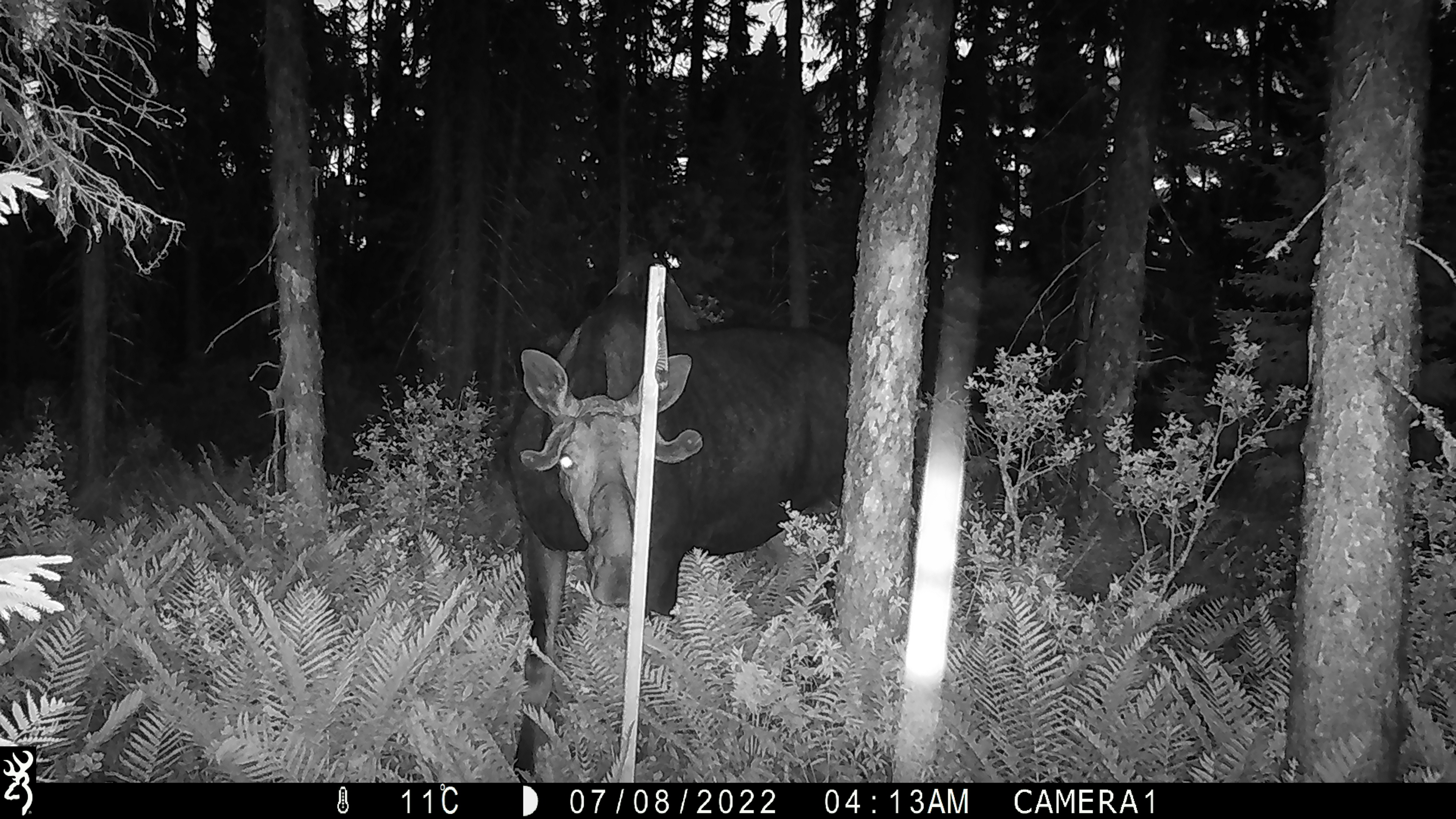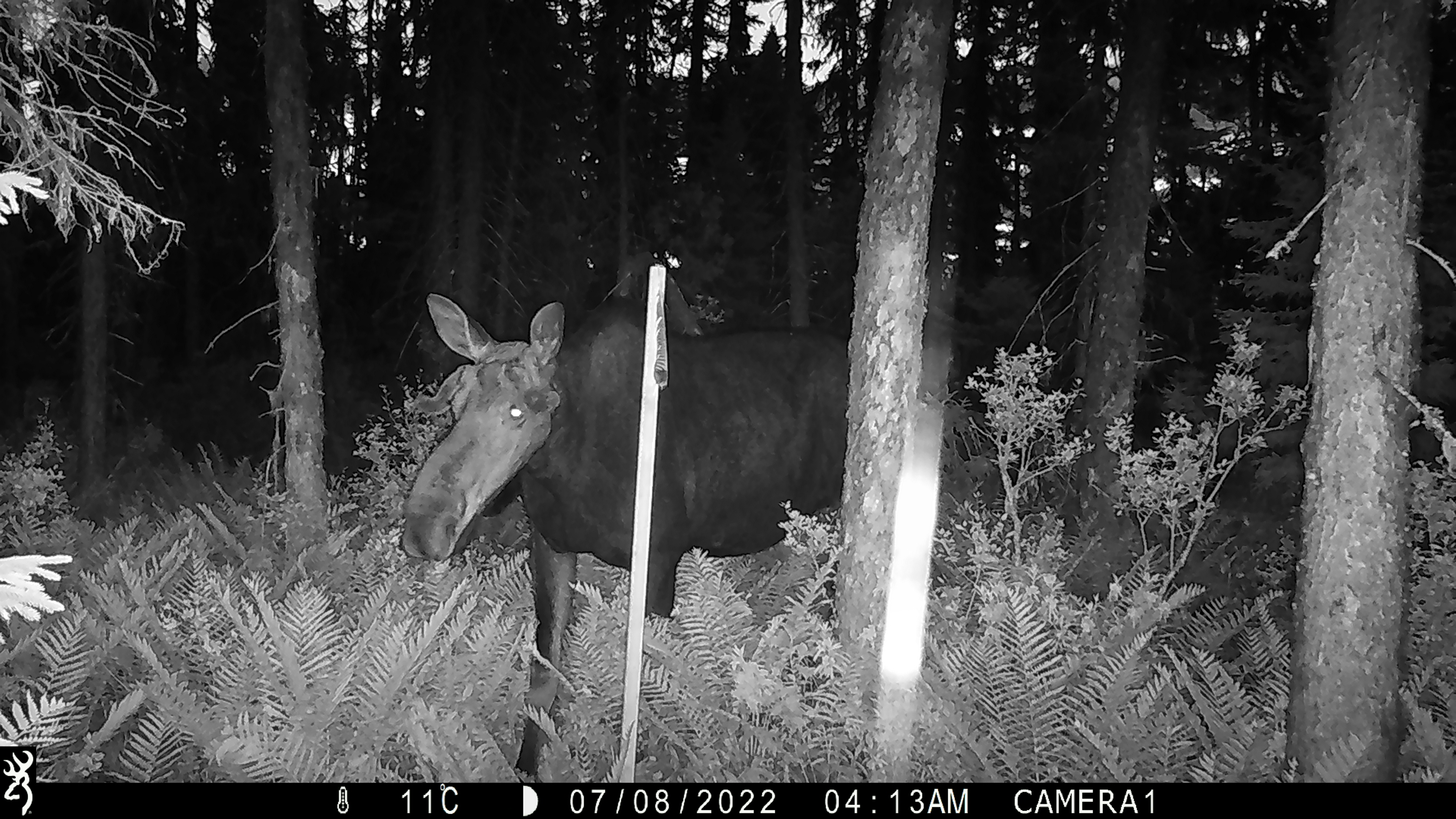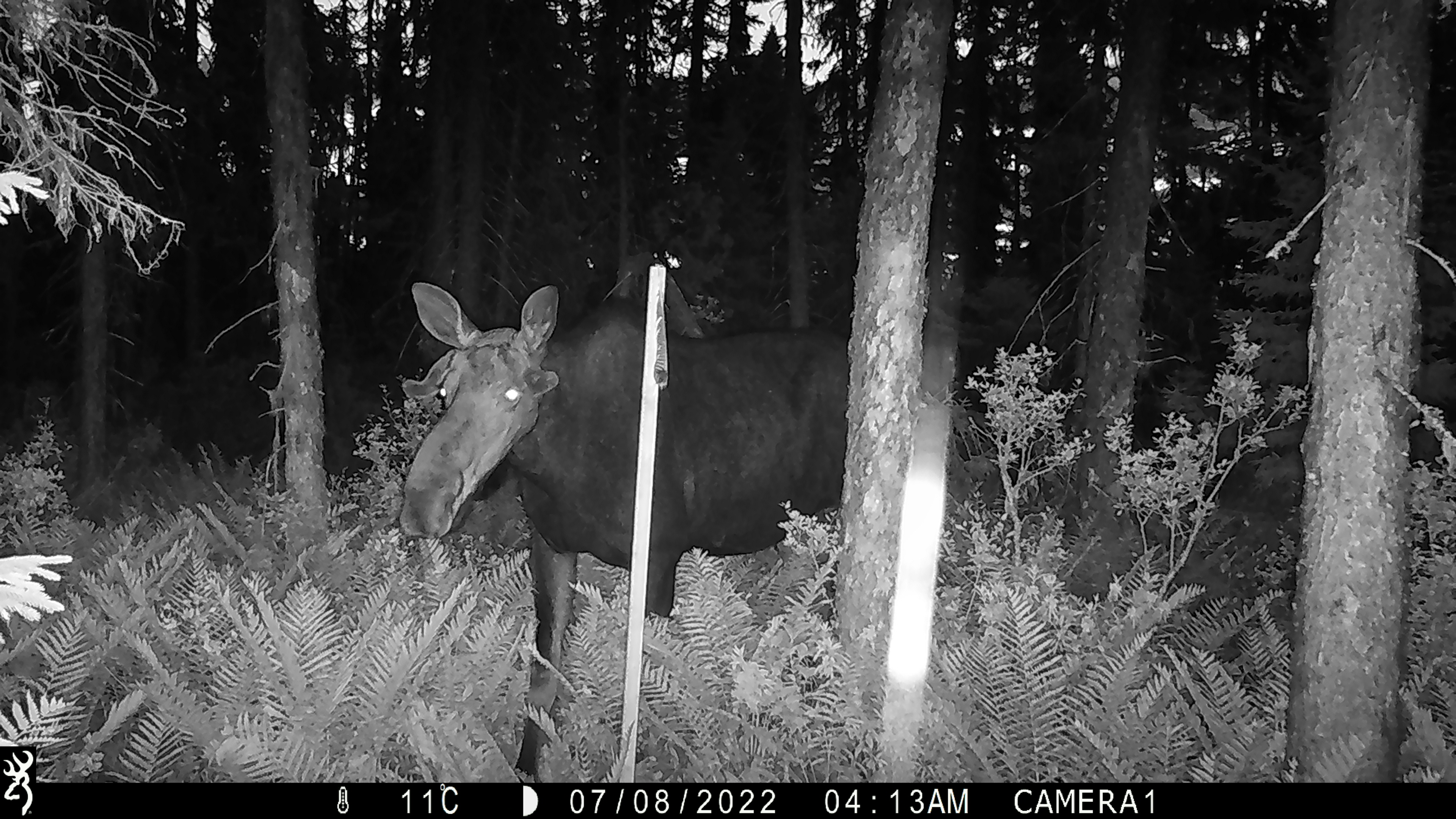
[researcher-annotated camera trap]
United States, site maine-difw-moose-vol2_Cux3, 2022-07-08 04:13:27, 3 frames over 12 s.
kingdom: Animalia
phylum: Chordata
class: Mammalia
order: Artiodactyla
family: Cervidae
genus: Alces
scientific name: Alces alces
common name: moose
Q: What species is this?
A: Moose (Alces alces).